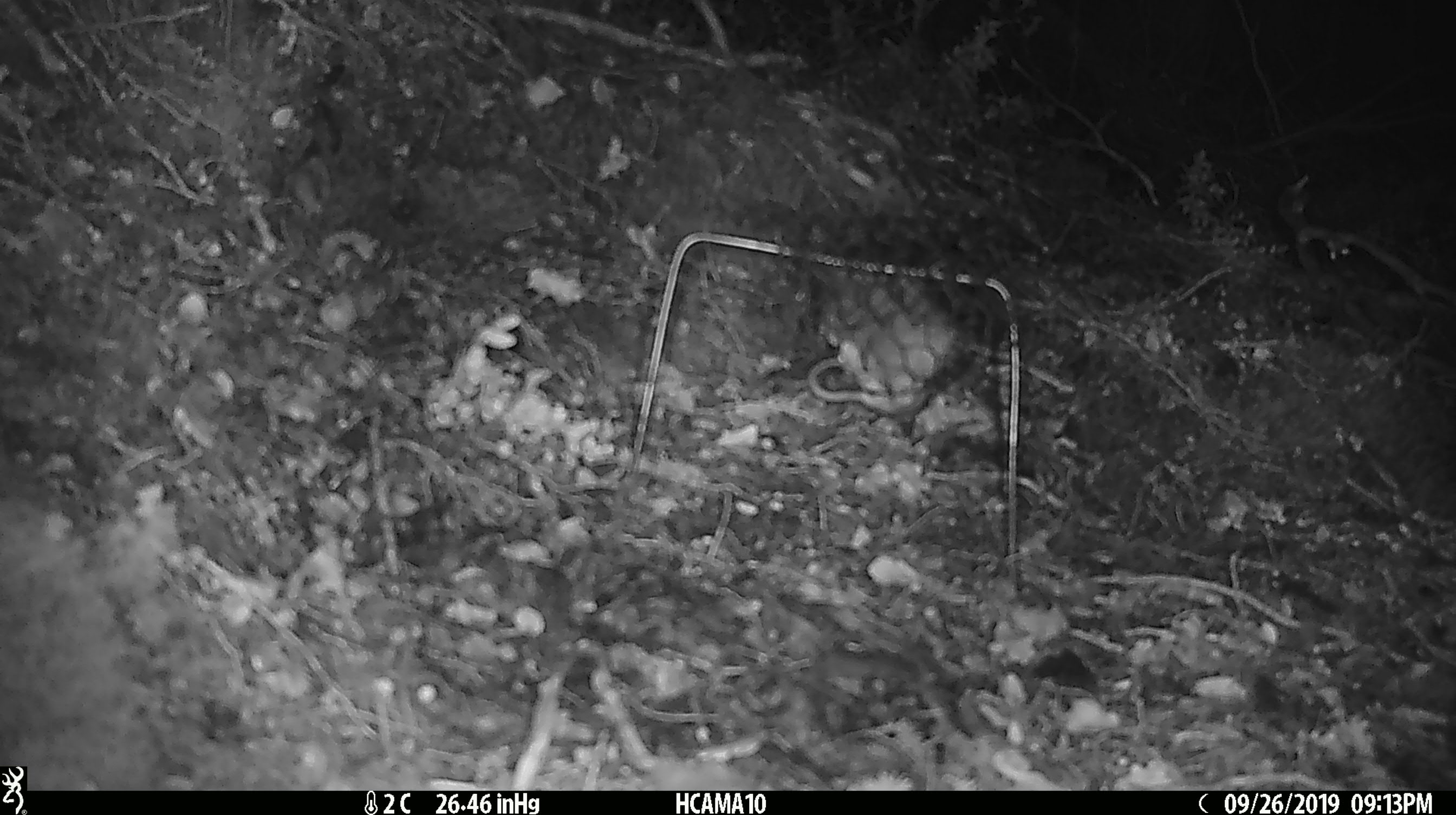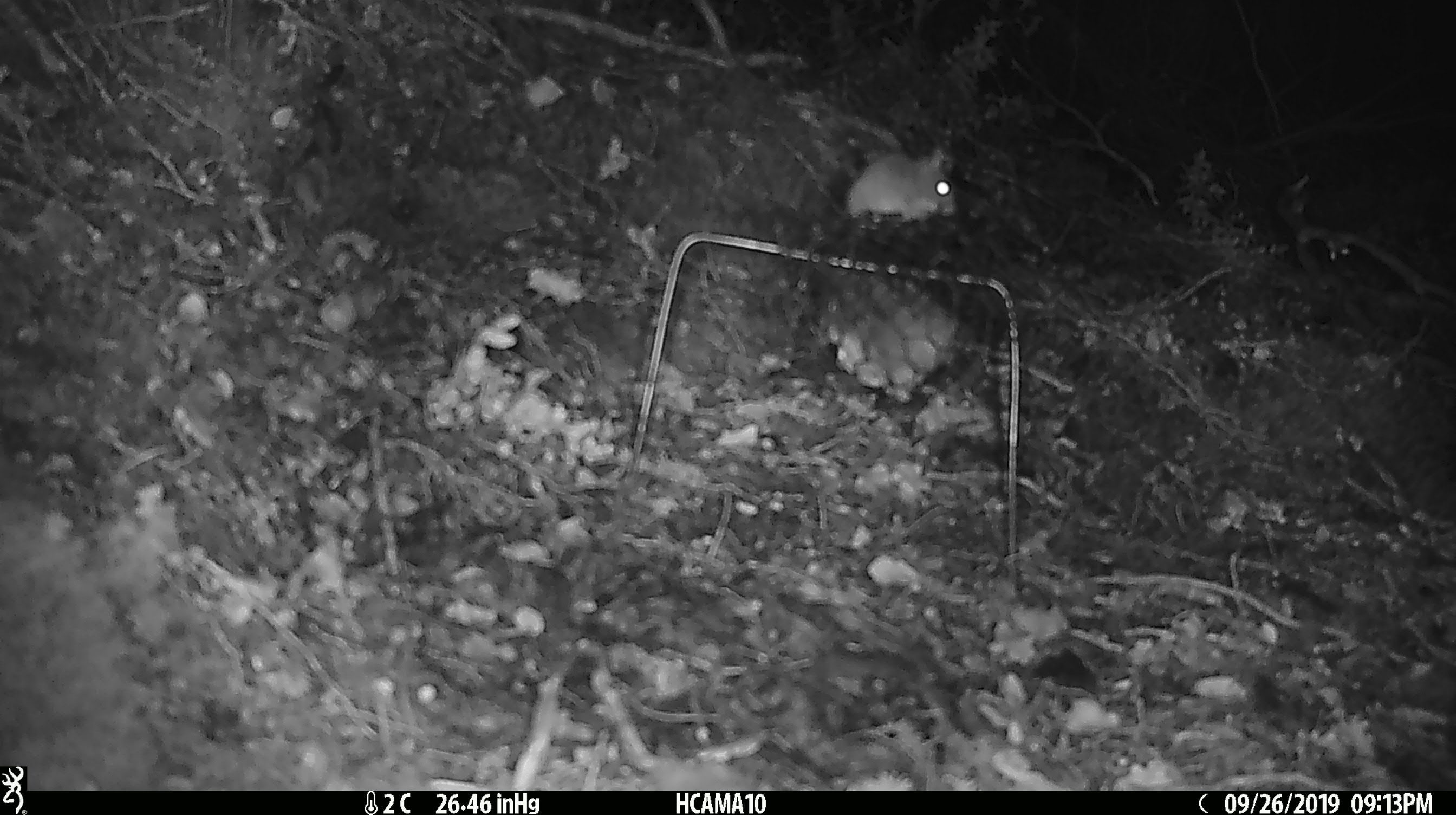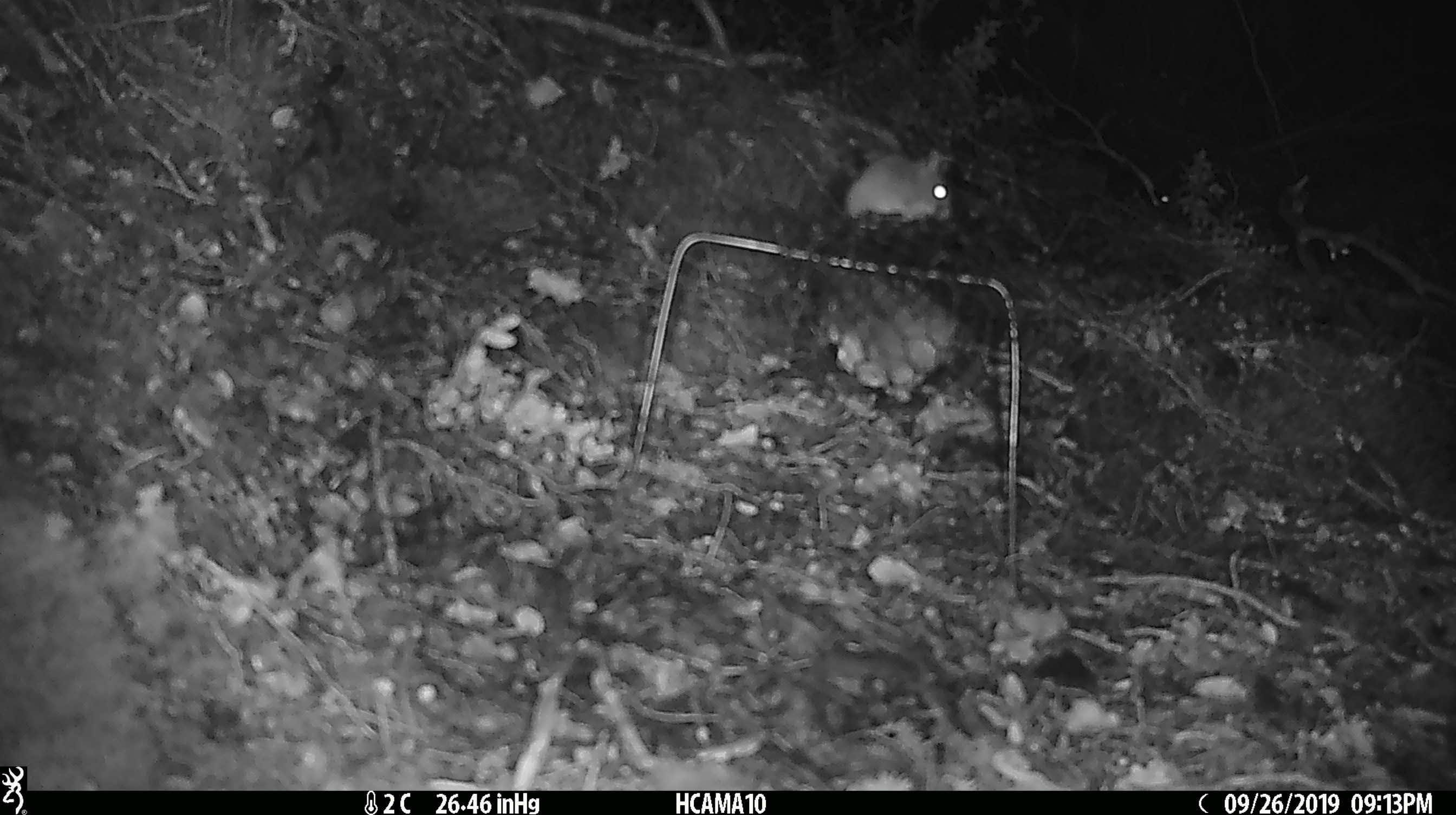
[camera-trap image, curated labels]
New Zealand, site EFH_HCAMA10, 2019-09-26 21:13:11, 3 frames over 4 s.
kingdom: Animalia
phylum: Chordata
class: Mammalia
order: Rodentia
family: Muridae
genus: Mus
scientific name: Mus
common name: mouse